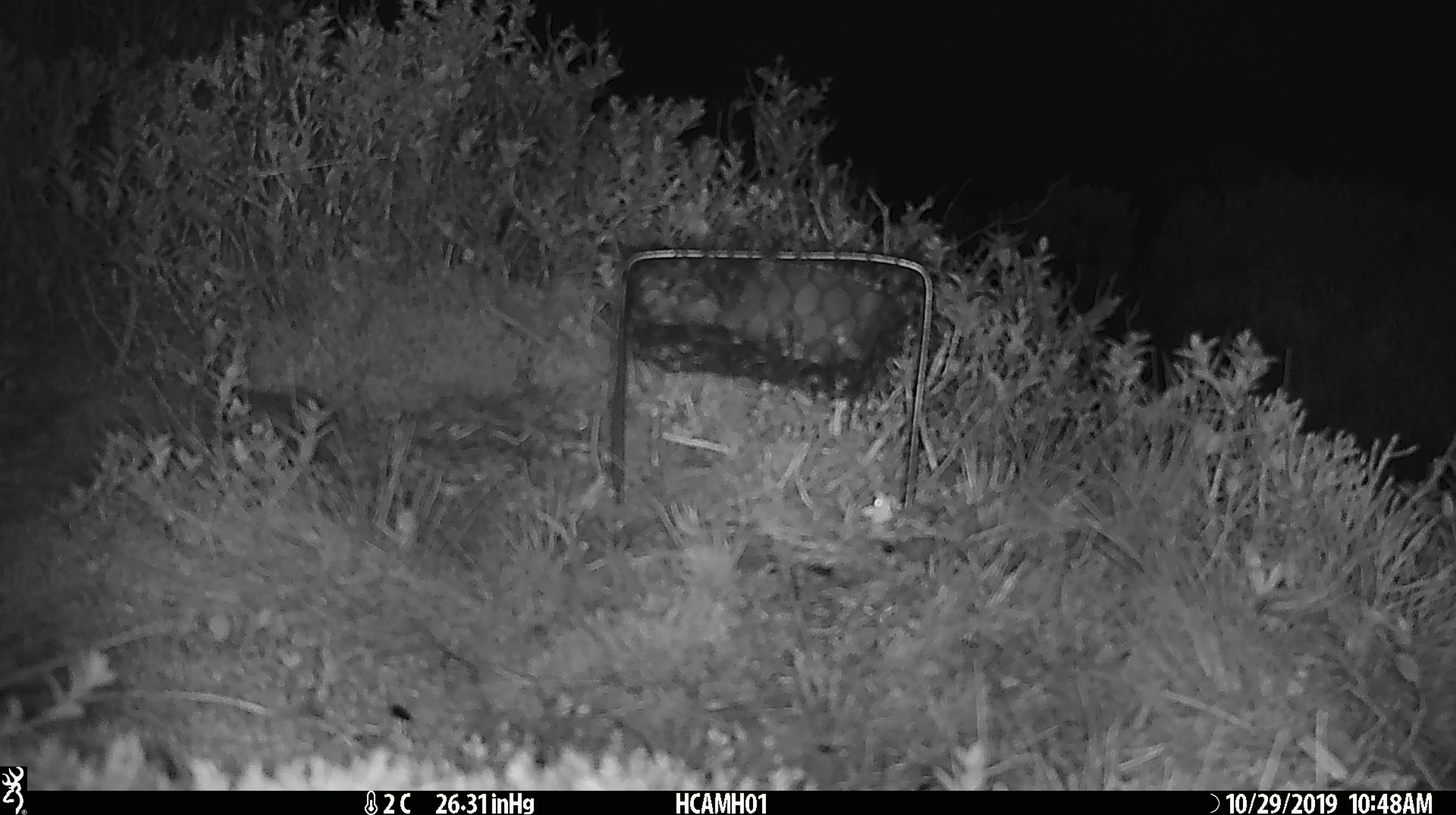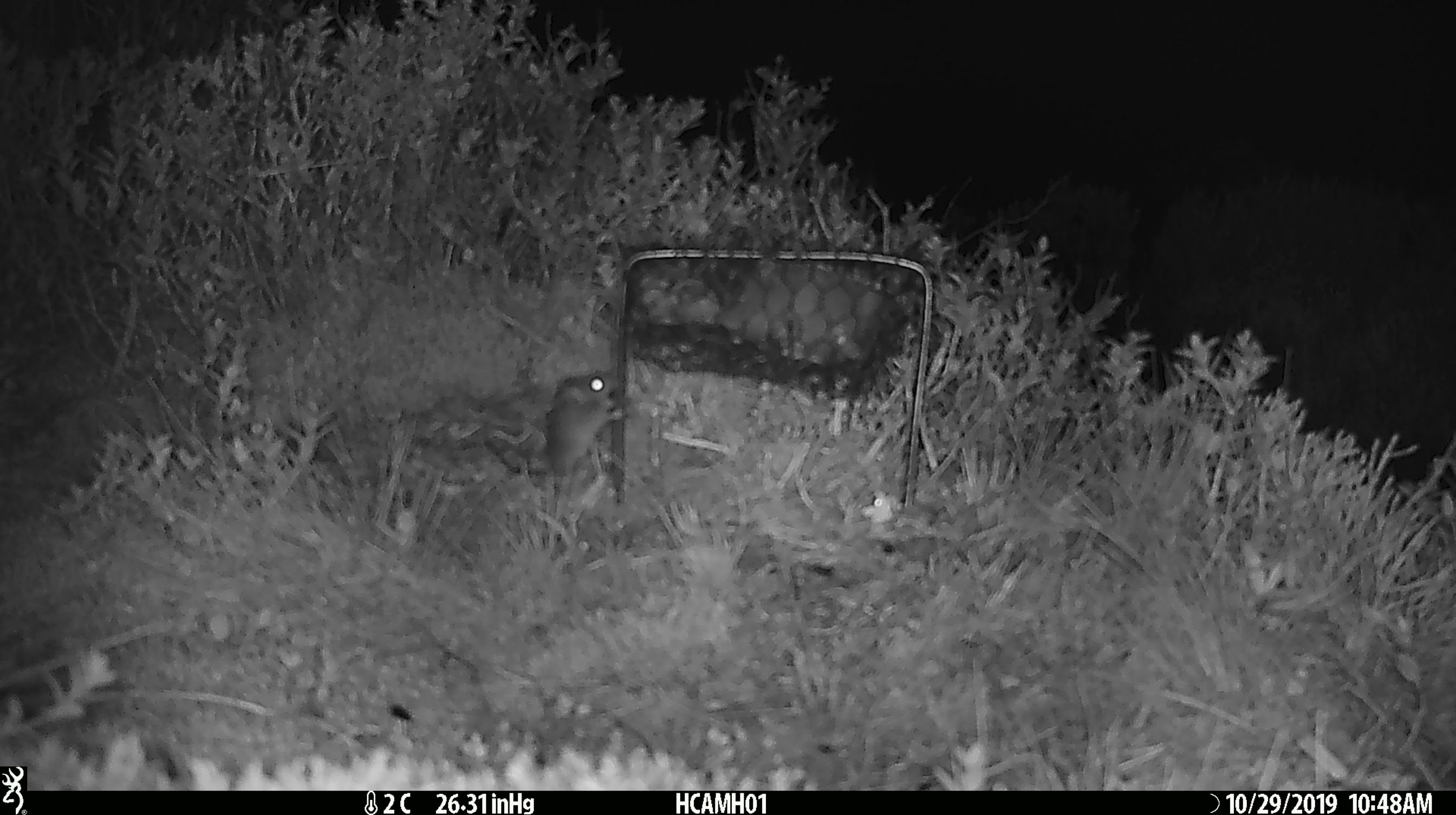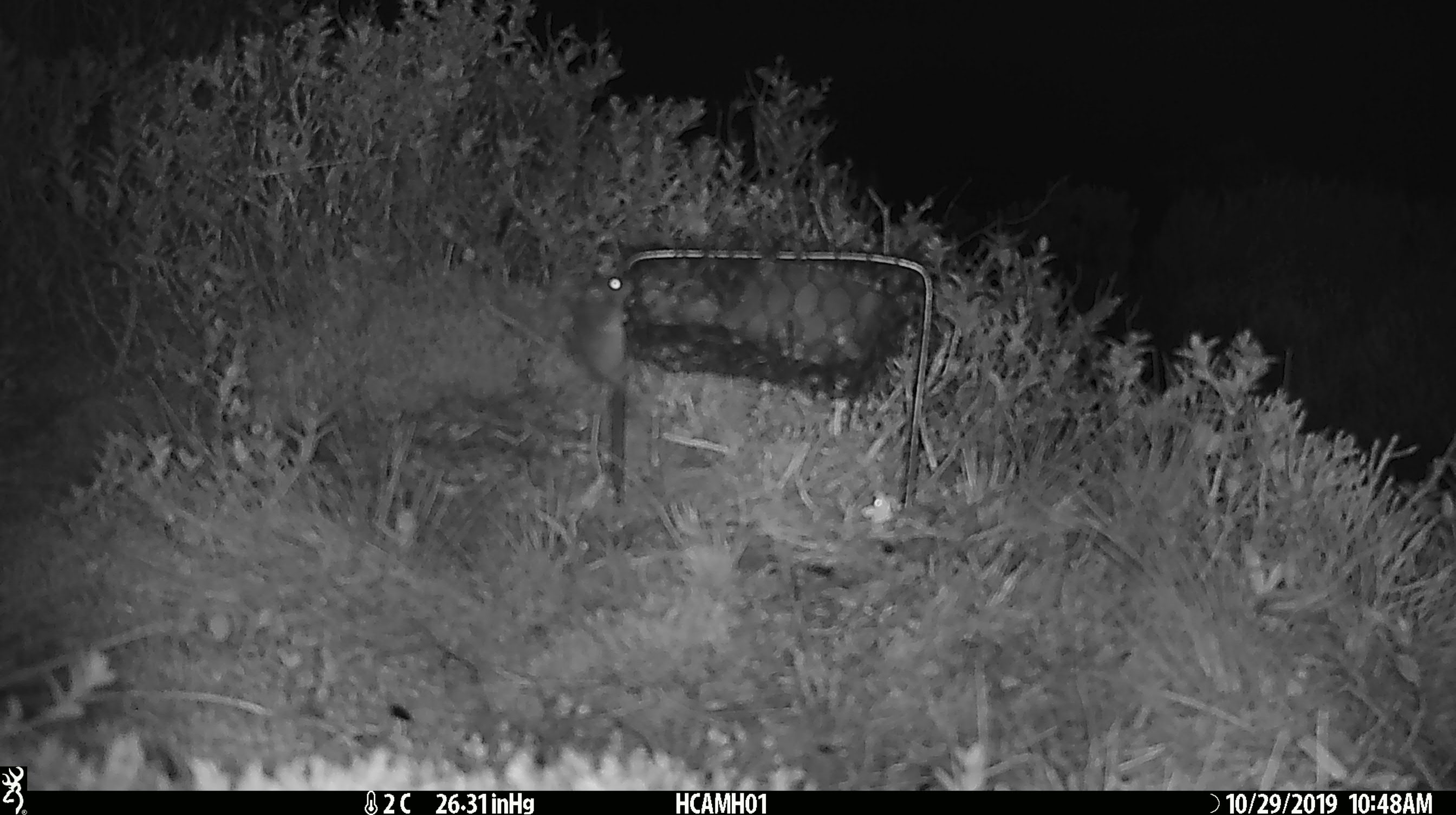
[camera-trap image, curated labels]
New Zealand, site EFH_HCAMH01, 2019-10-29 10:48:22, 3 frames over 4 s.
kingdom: Animalia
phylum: Chordata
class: Mammalia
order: Rodentia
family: Muridae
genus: Mus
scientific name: Mus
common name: mouse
Mouse (Mus).